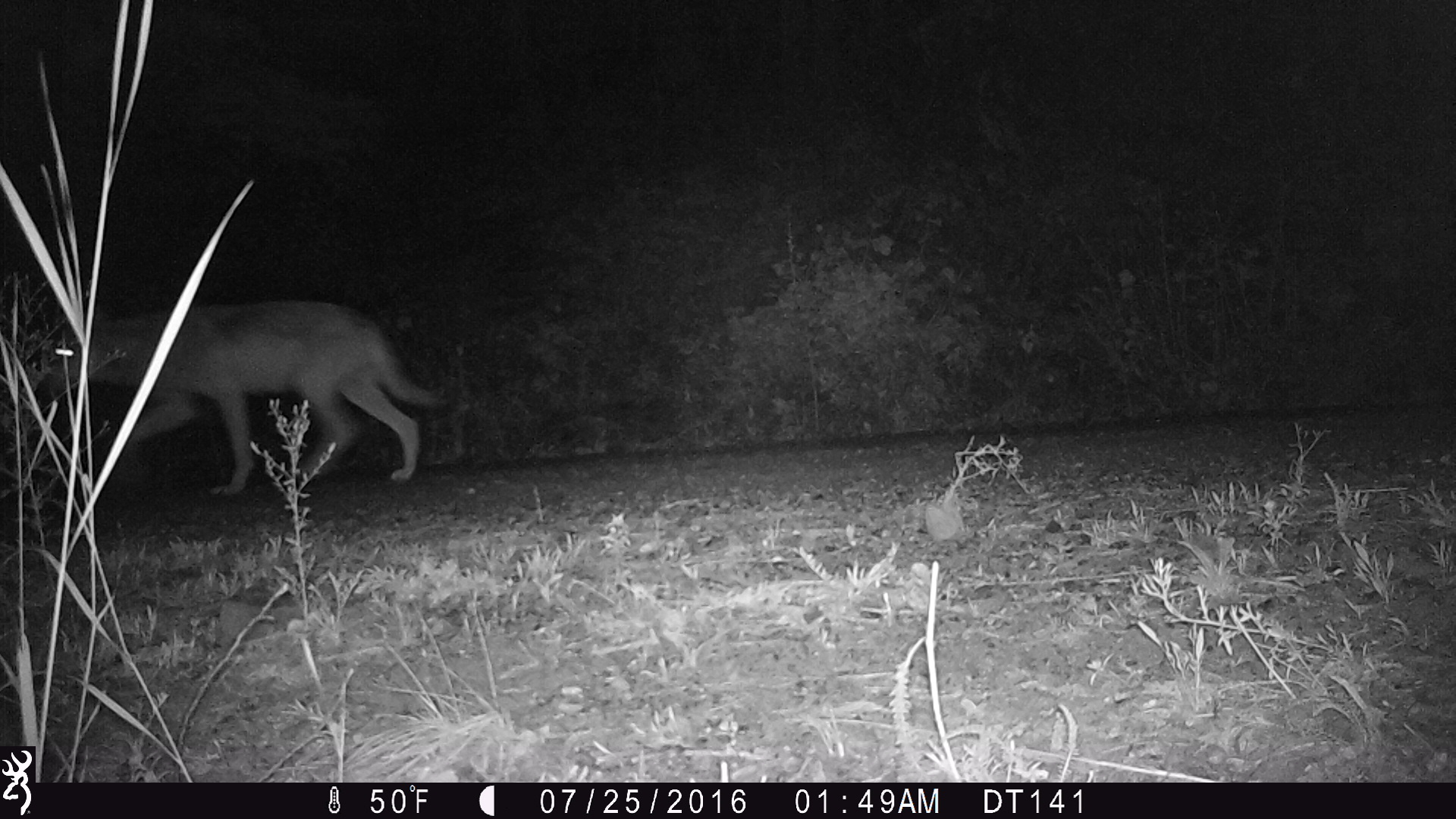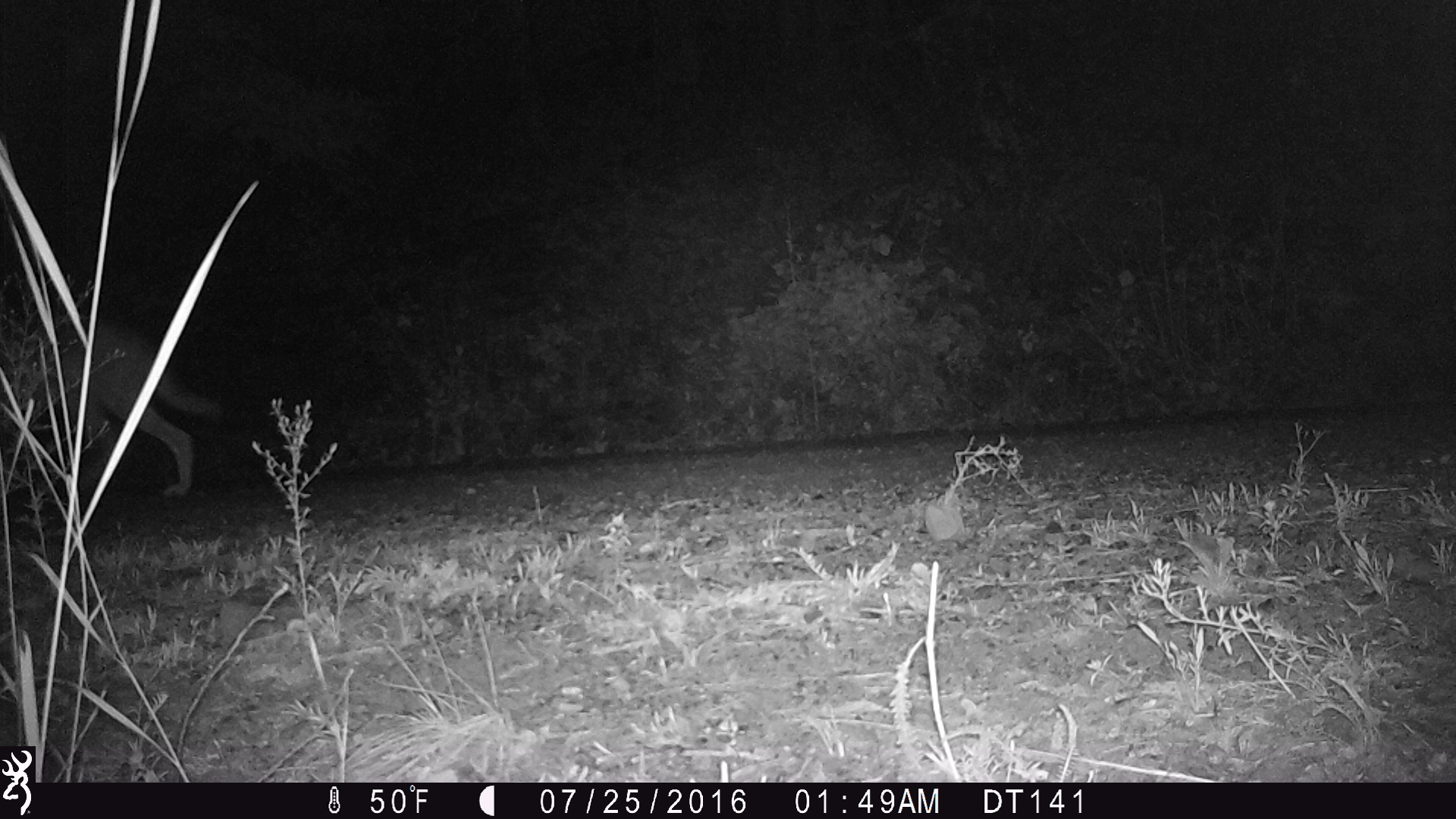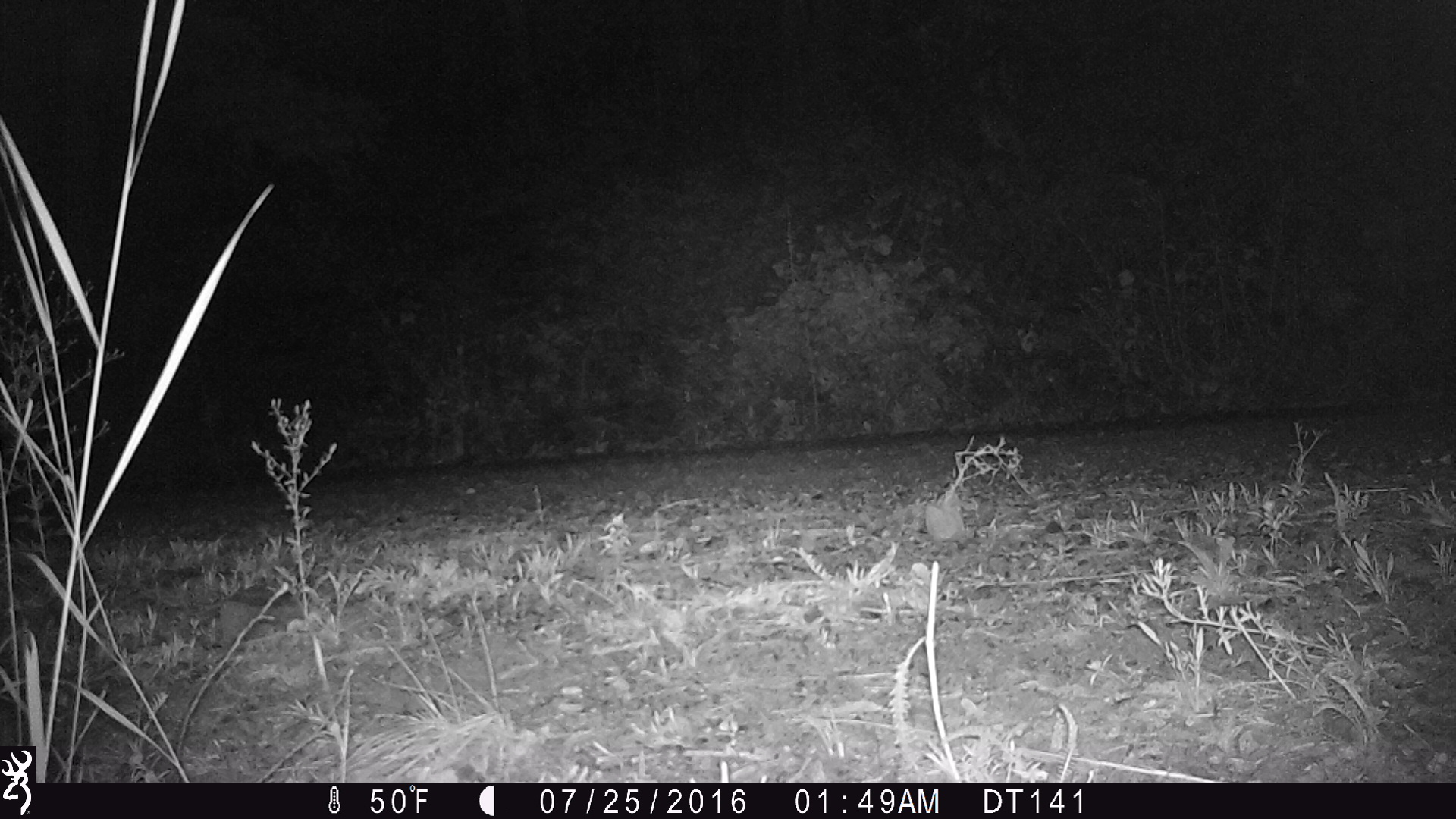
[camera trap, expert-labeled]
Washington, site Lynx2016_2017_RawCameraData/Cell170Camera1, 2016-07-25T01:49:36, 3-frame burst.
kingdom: Animalia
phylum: Chordata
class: Mammalia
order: Carnivora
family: Canidae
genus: Canis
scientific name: Canis latrans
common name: coyote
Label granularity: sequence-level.